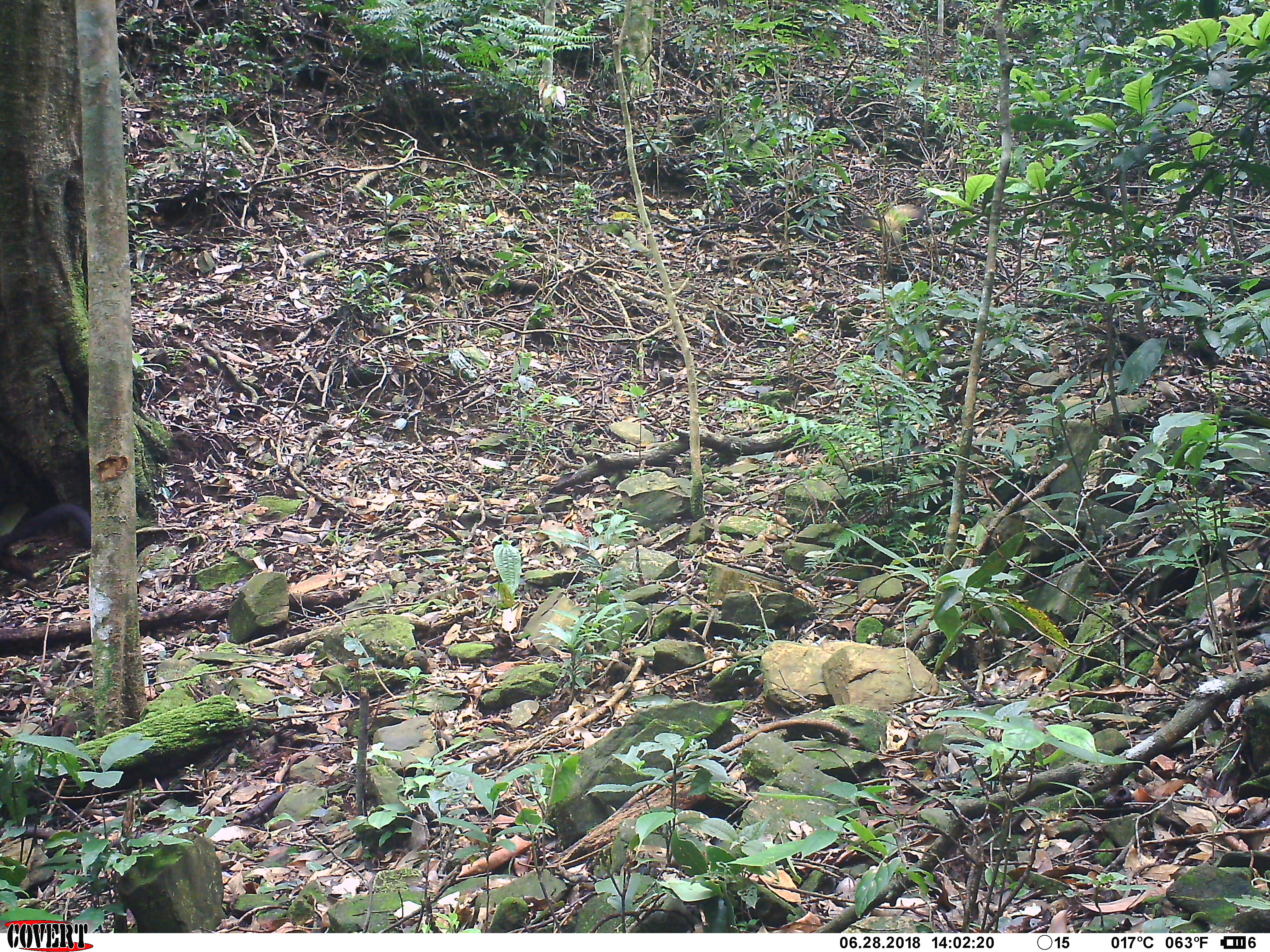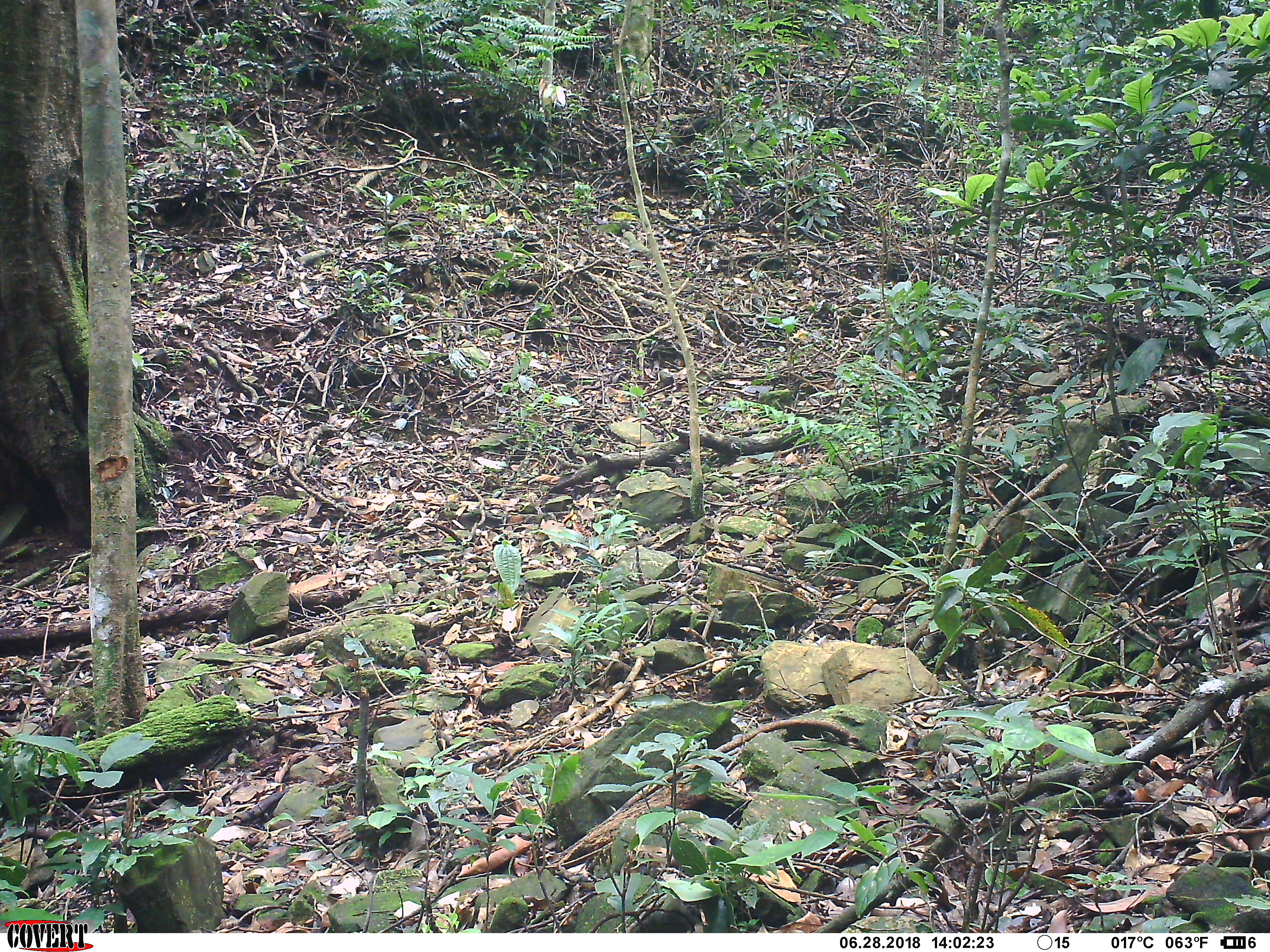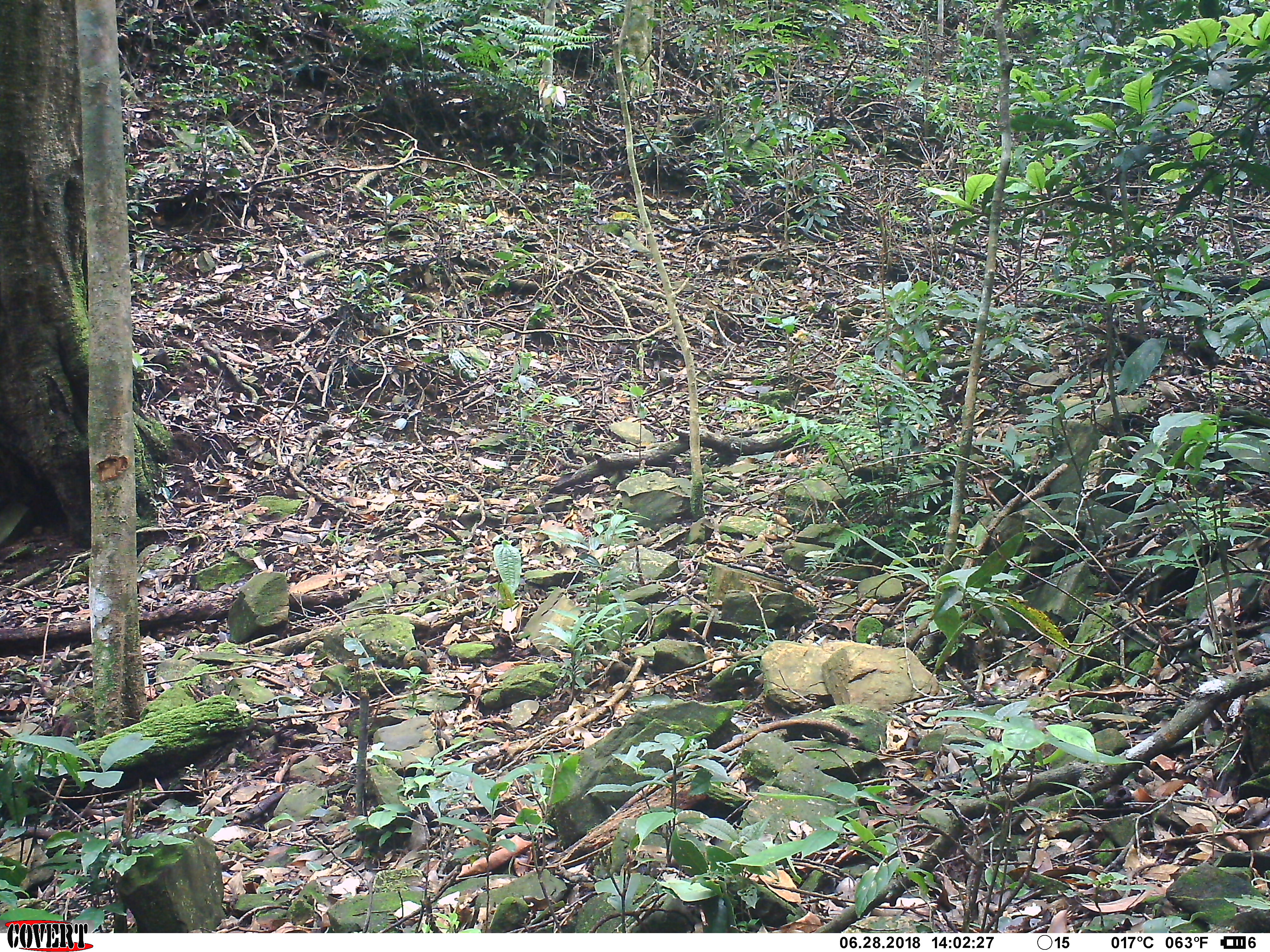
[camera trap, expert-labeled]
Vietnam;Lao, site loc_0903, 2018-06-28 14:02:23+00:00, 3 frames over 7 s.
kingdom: Animalia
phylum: Chordata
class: Mammalia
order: Carnivora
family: Mustelidae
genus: Martes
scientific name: Martes flavigula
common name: yellow-throated marten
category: yellow throated marten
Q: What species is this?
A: Yellow throated marten (yellow-throated marten) (Martes flavigula).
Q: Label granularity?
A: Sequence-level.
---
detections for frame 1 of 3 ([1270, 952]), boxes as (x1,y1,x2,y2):
yellow throated marten: (0,499,91,580); (853,195,935,244)